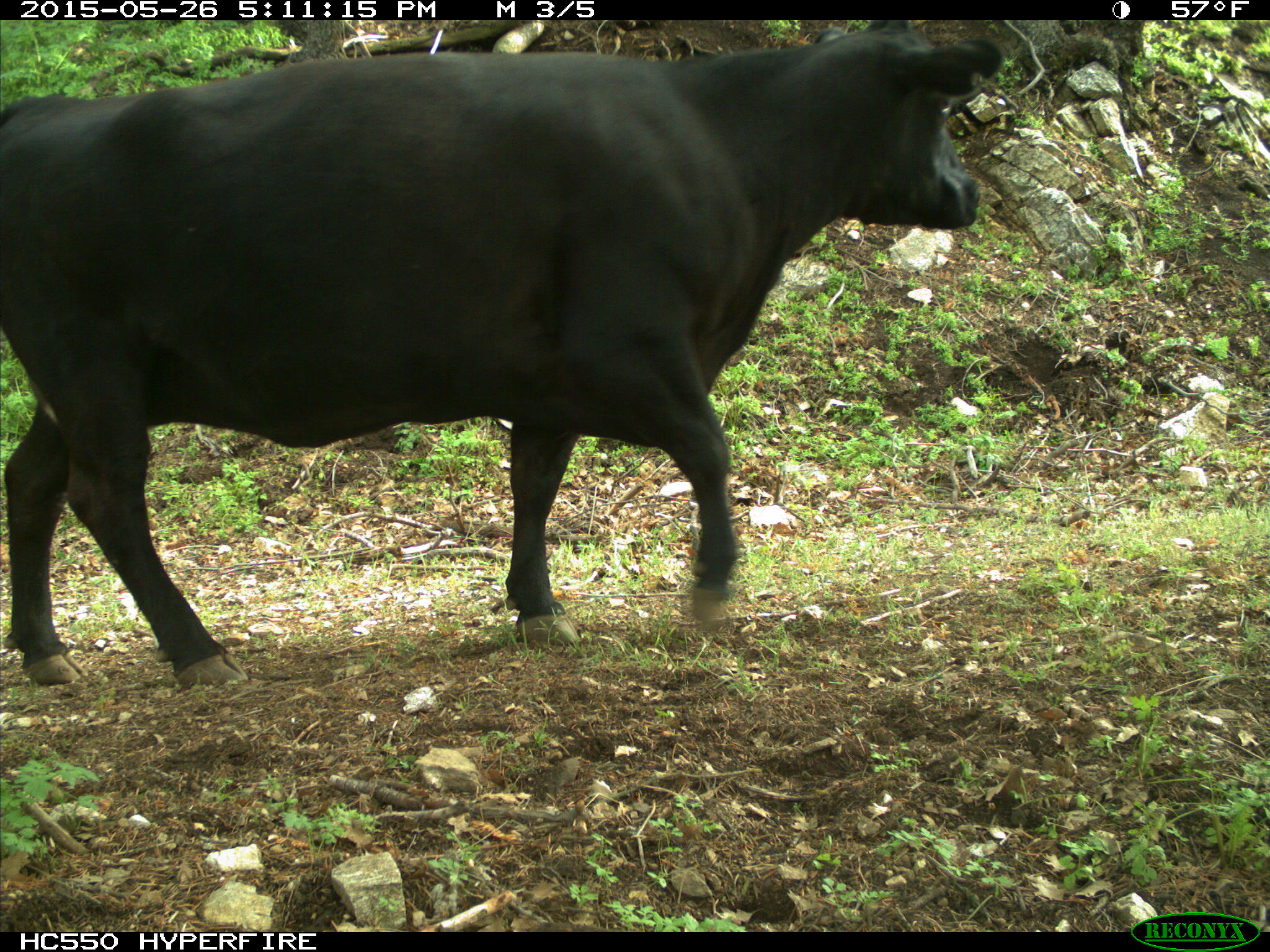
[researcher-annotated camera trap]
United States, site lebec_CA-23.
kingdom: Animalia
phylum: Chordata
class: Mammalia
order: Artiodactyla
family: Bovidae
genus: Bos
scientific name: Bos taurus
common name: domestic cow